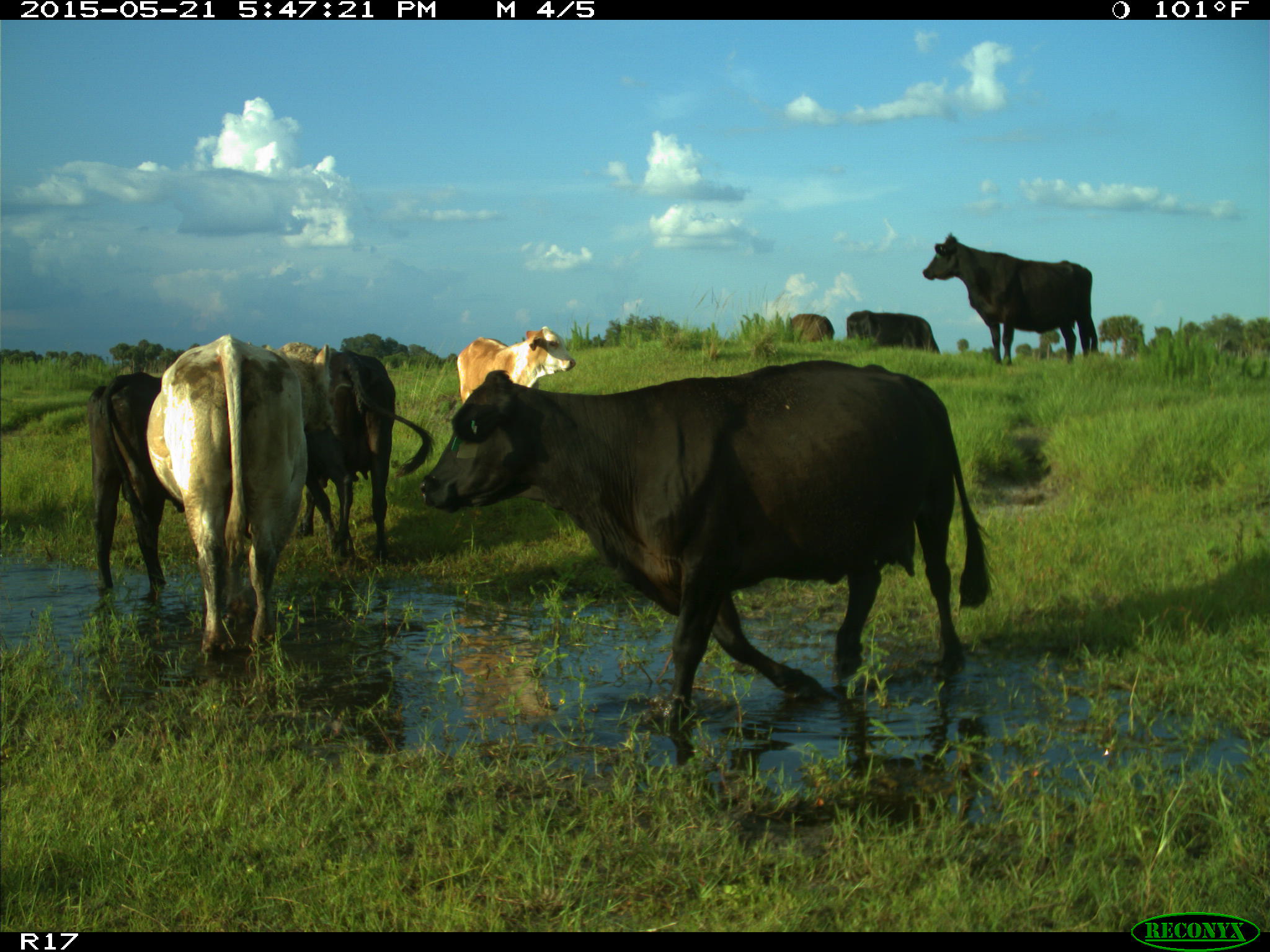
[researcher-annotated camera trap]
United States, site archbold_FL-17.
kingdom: Animalia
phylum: Chordata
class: Mammalia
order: Artiodactyla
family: Bovidae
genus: Bos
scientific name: Bos taurus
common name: domestic cow